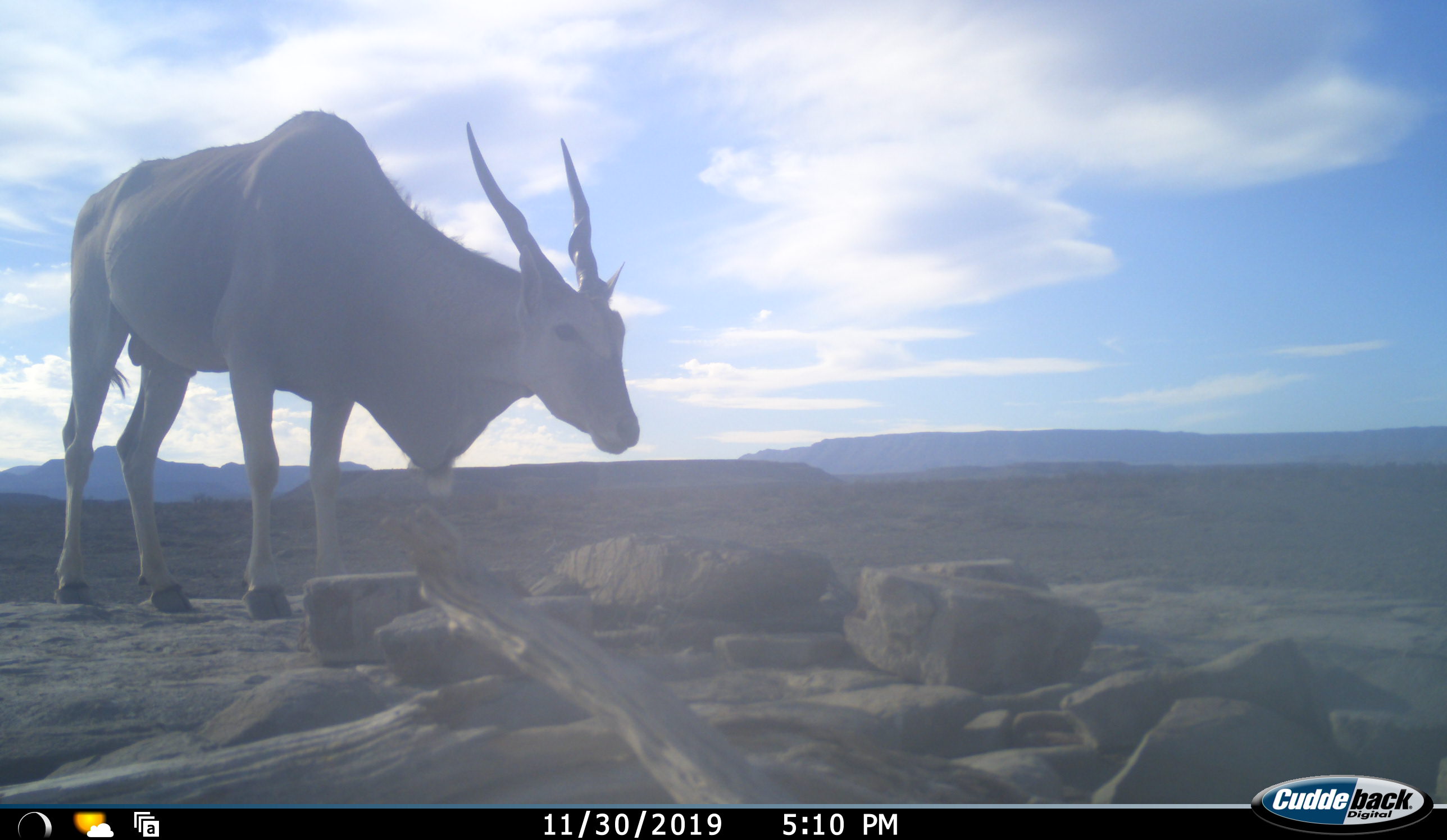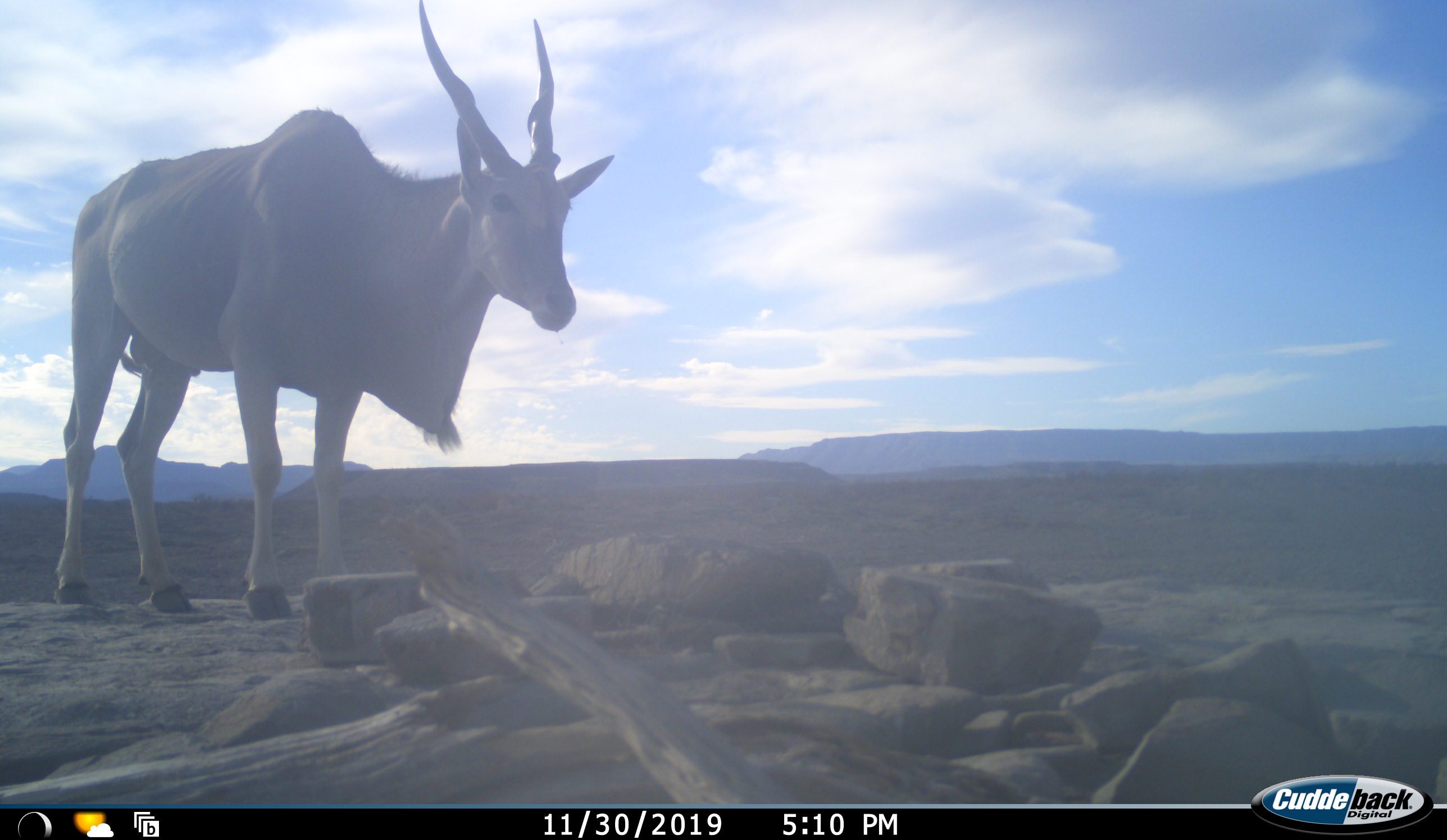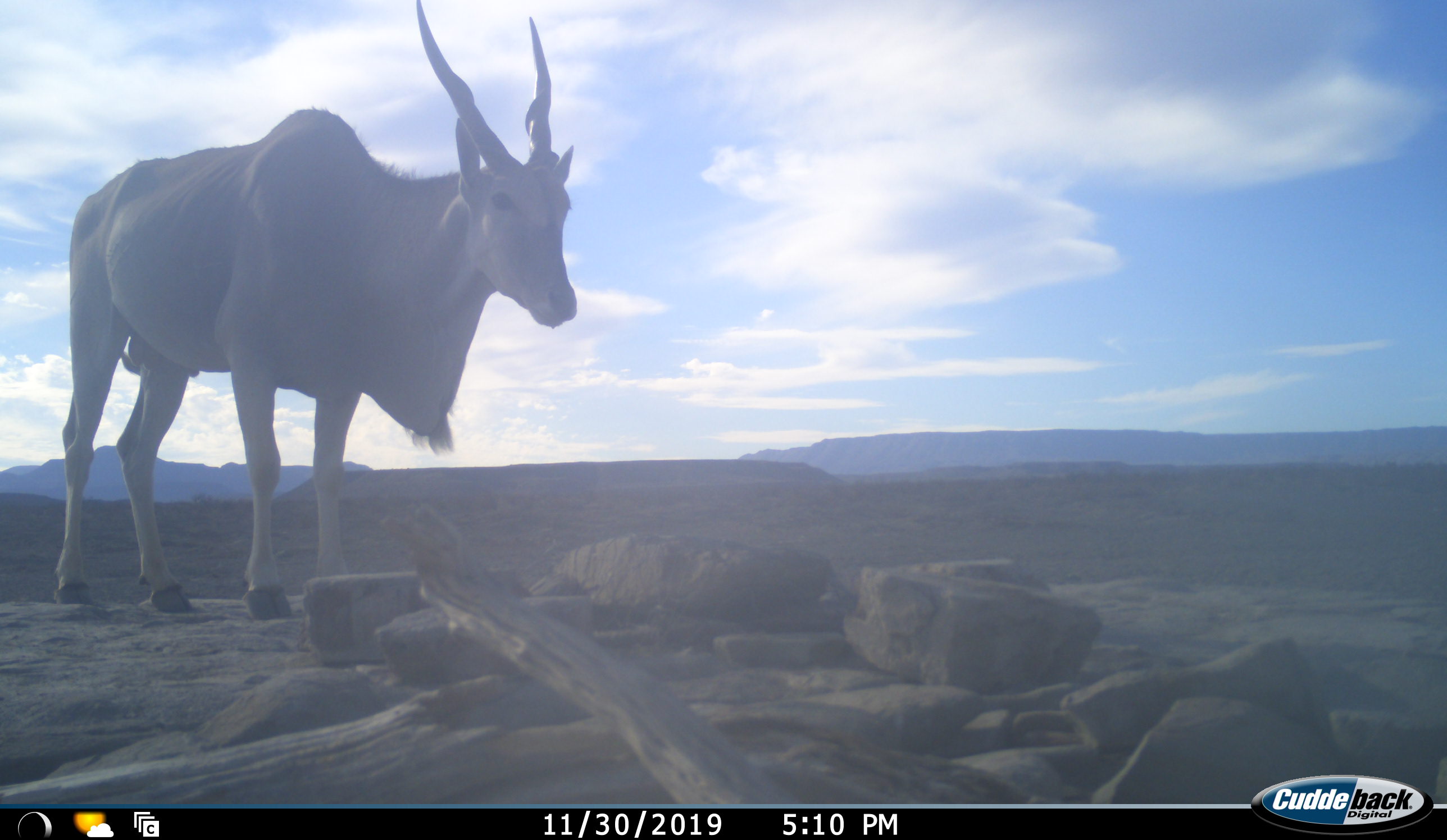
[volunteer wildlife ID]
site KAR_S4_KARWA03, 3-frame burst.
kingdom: Animalia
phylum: Chordata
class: Mammalia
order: Artiodactyla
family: Bovidae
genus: Tragelaphus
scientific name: Tragelaphus oryx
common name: eland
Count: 1.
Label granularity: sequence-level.